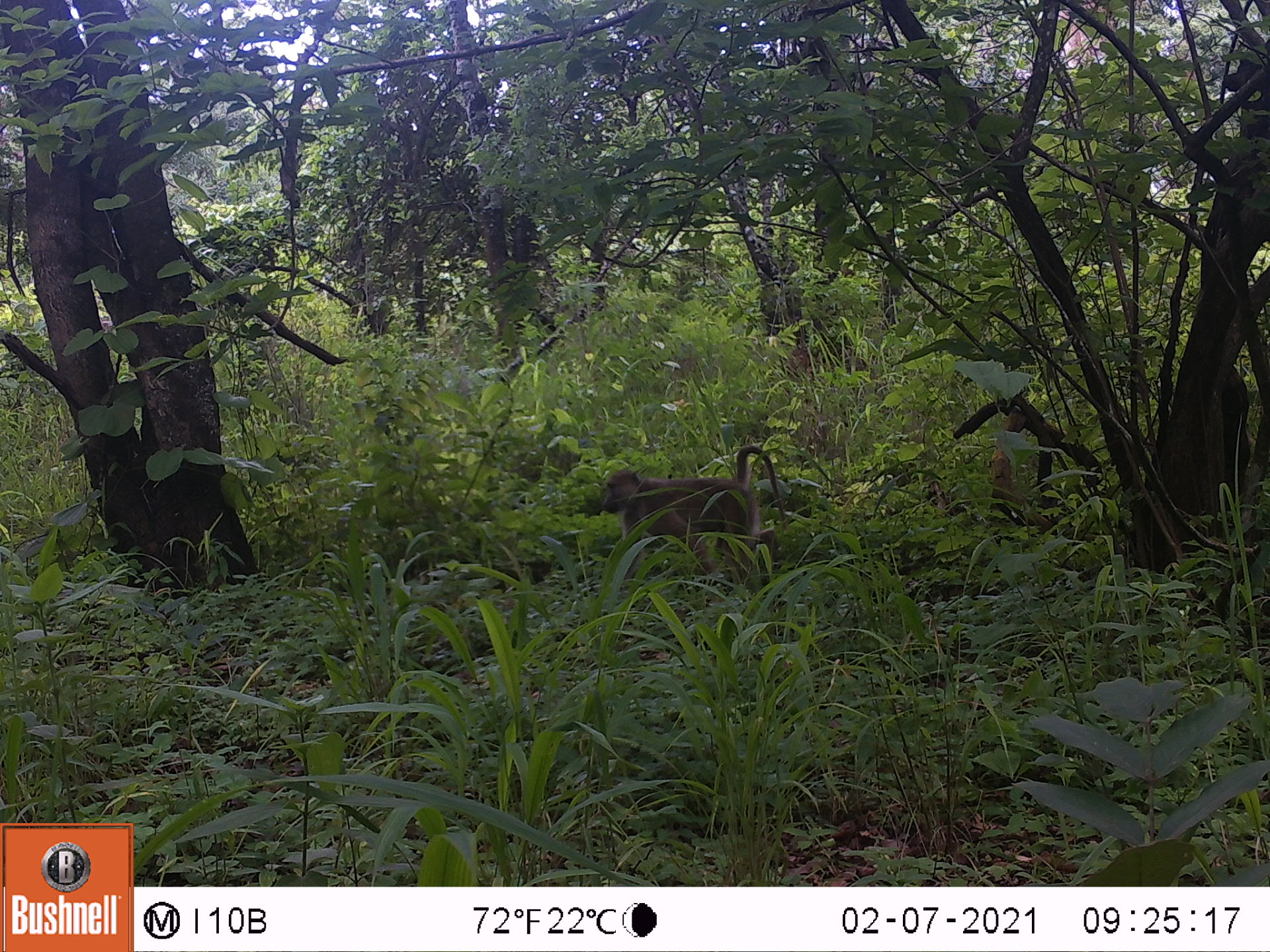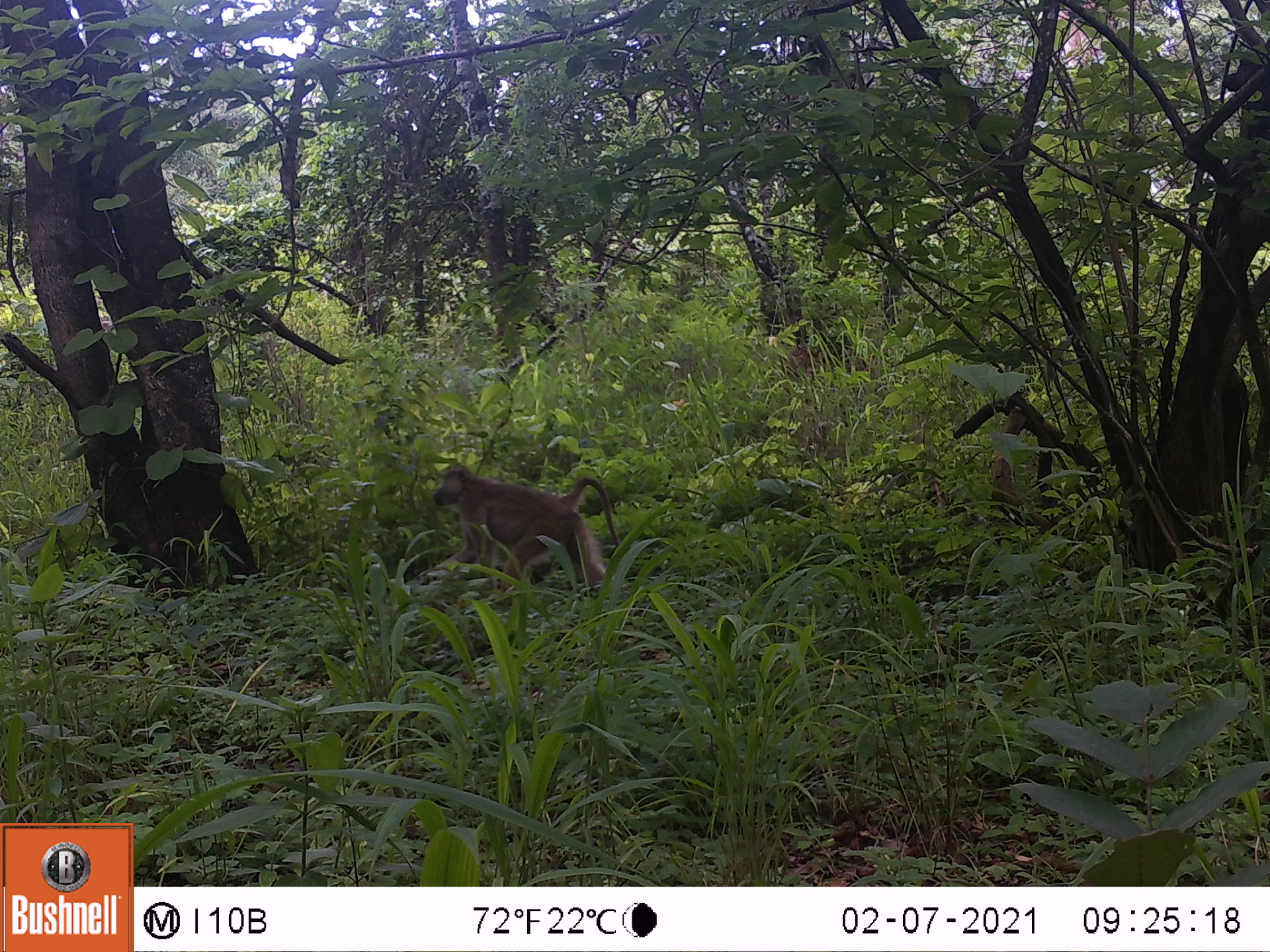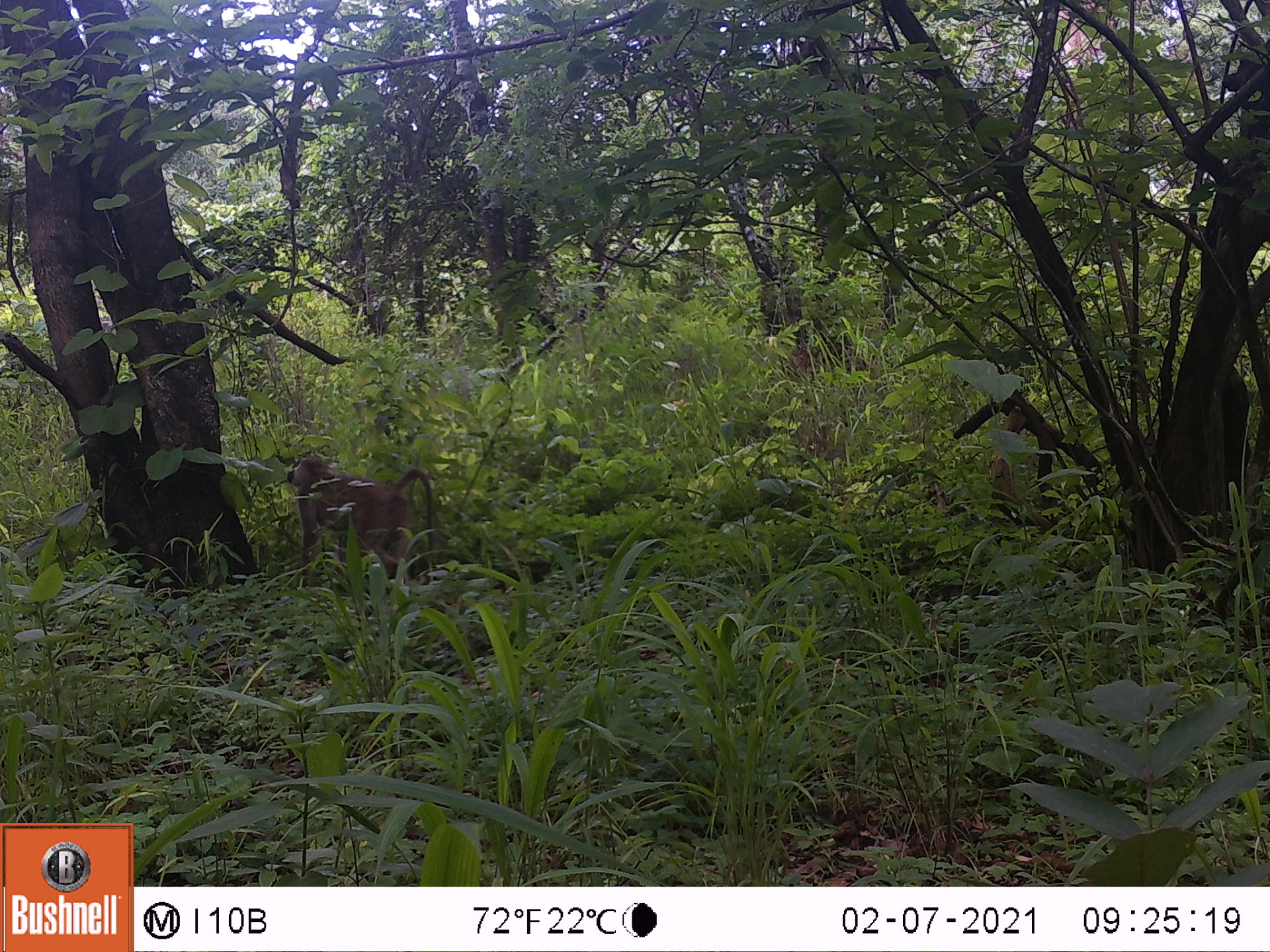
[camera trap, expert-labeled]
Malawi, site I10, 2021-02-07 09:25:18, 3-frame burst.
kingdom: Animalia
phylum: Chordata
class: Mammalia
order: Primates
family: Cercopithecidae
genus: Papio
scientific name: Papio cynocephalus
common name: yellow baboon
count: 1